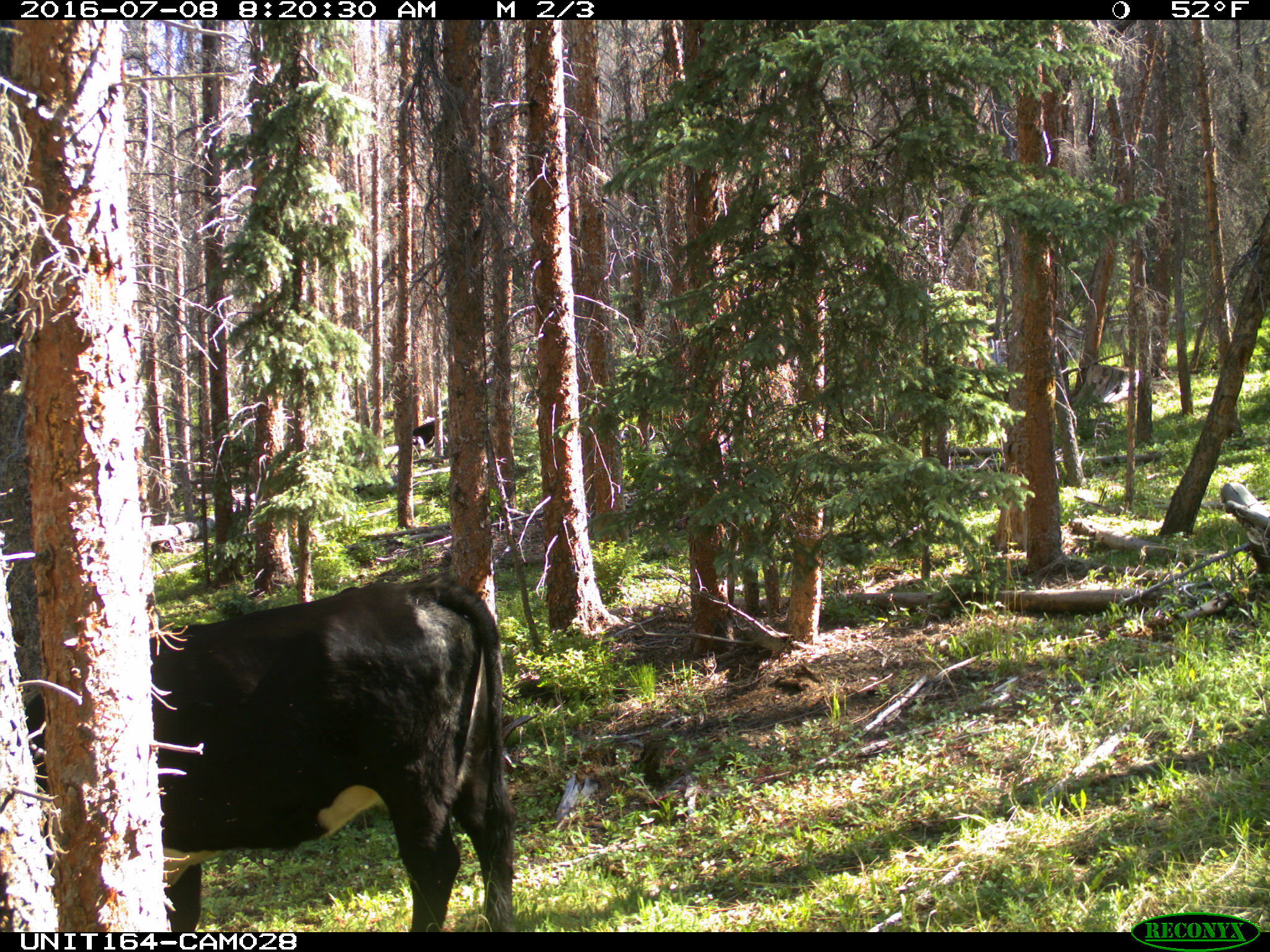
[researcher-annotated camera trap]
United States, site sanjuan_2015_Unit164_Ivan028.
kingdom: Animalia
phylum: Chordata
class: Mammalia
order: Artiodactyla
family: Bovidae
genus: Bos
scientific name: Bos taurus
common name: domestic cow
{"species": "Bos taurus (domestic cow)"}